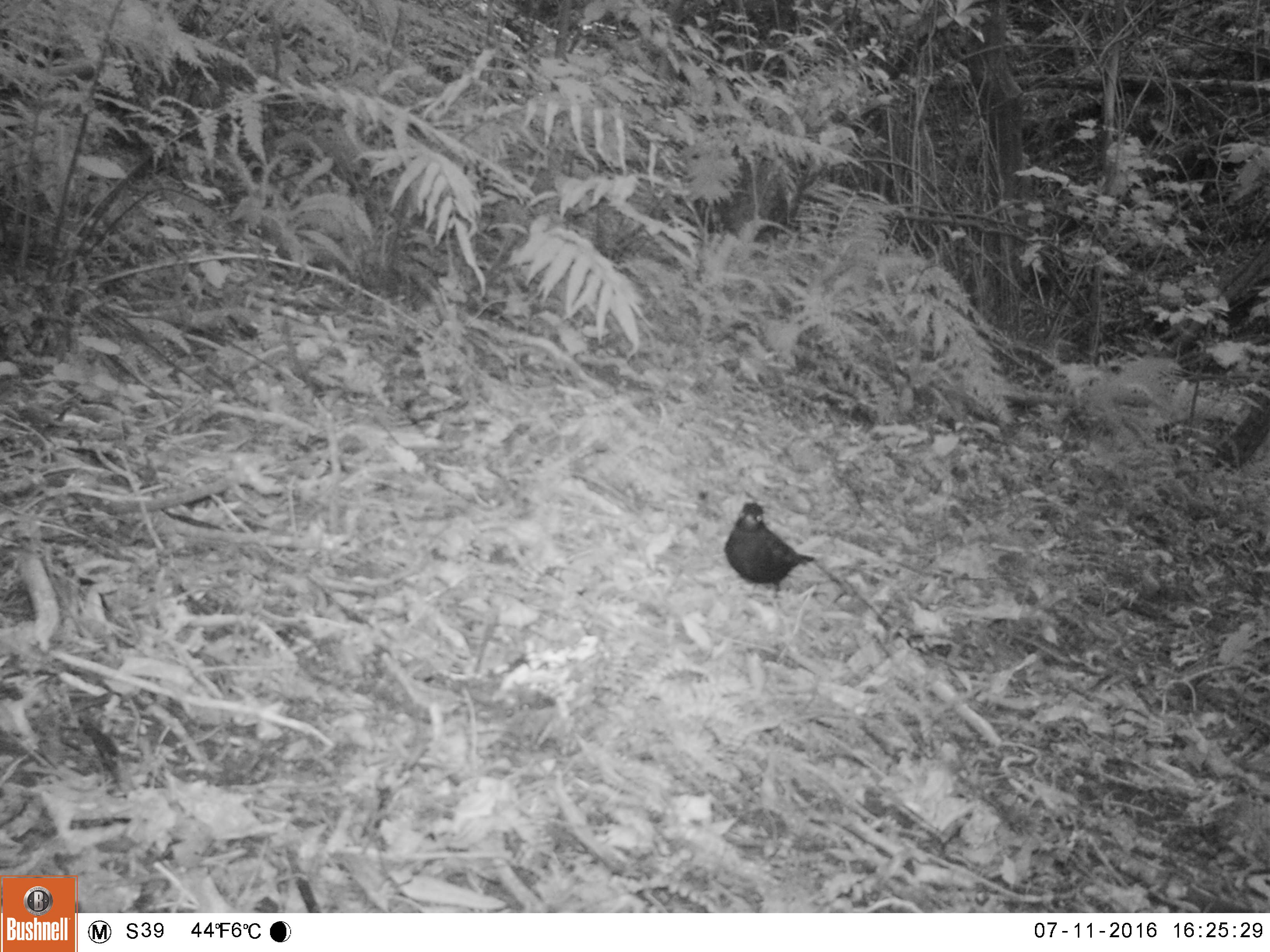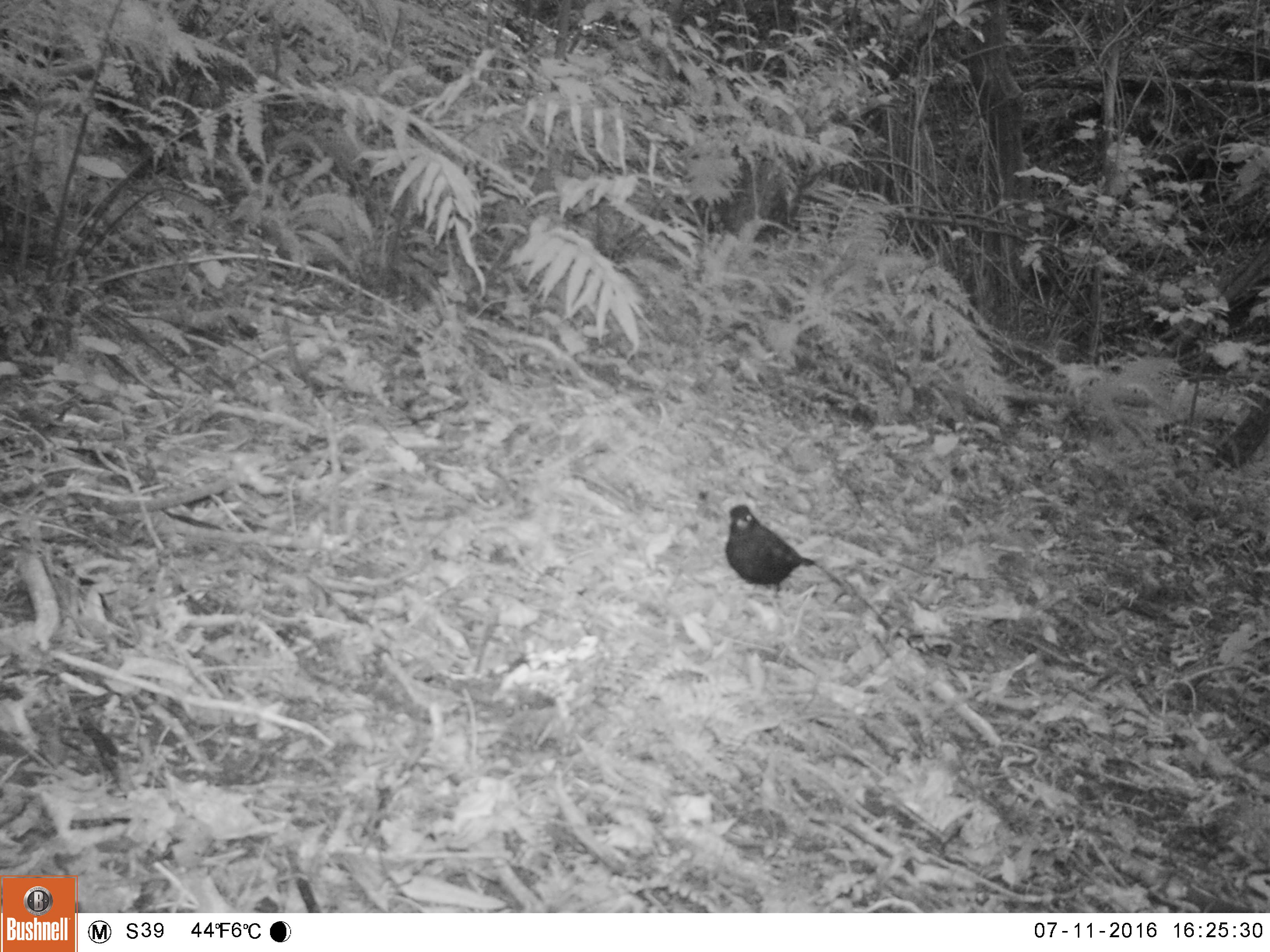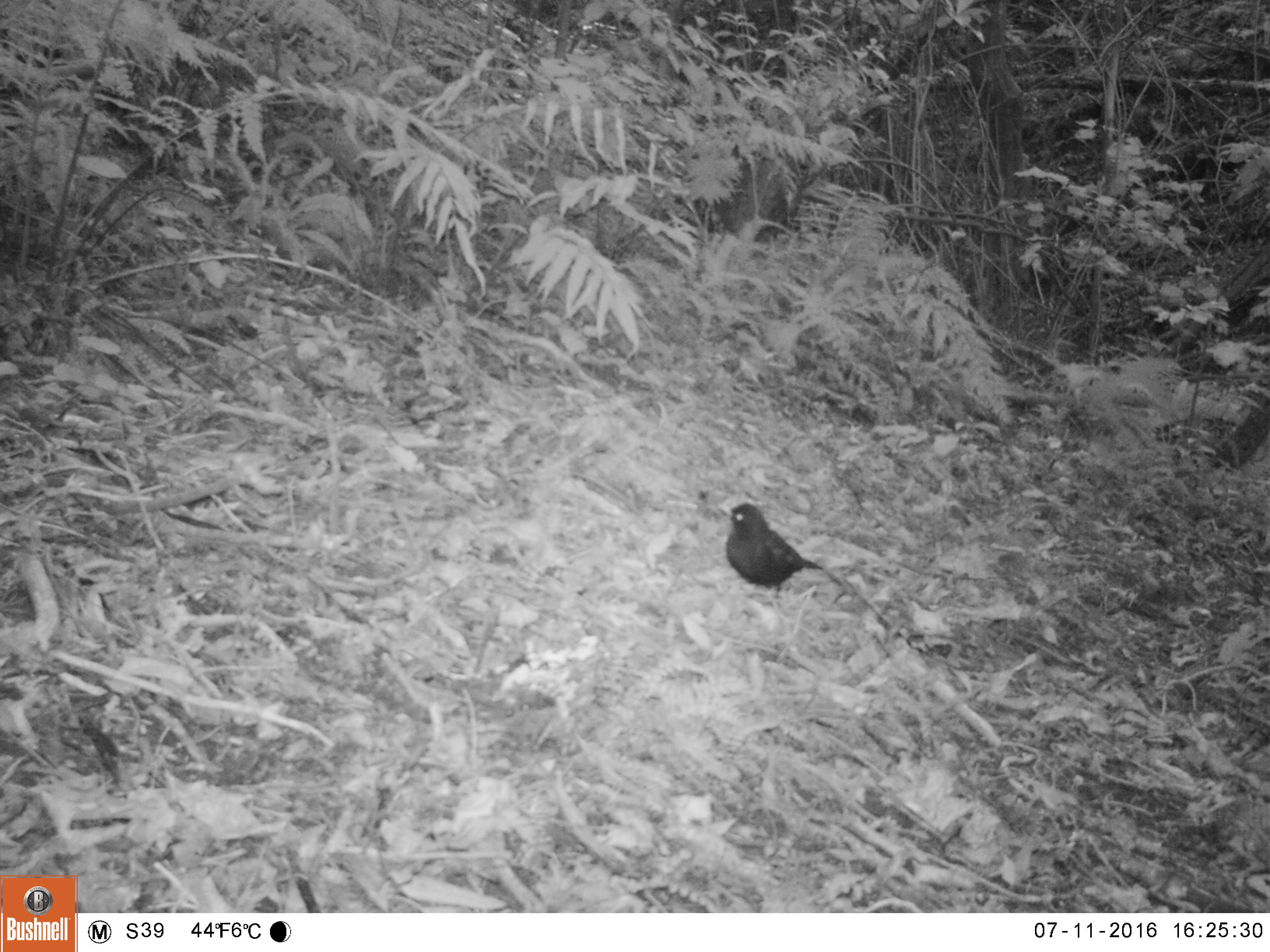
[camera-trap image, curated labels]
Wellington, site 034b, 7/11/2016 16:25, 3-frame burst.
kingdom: Animalia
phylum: Chordata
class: Aves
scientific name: Aves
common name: bird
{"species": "bird (Aves)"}